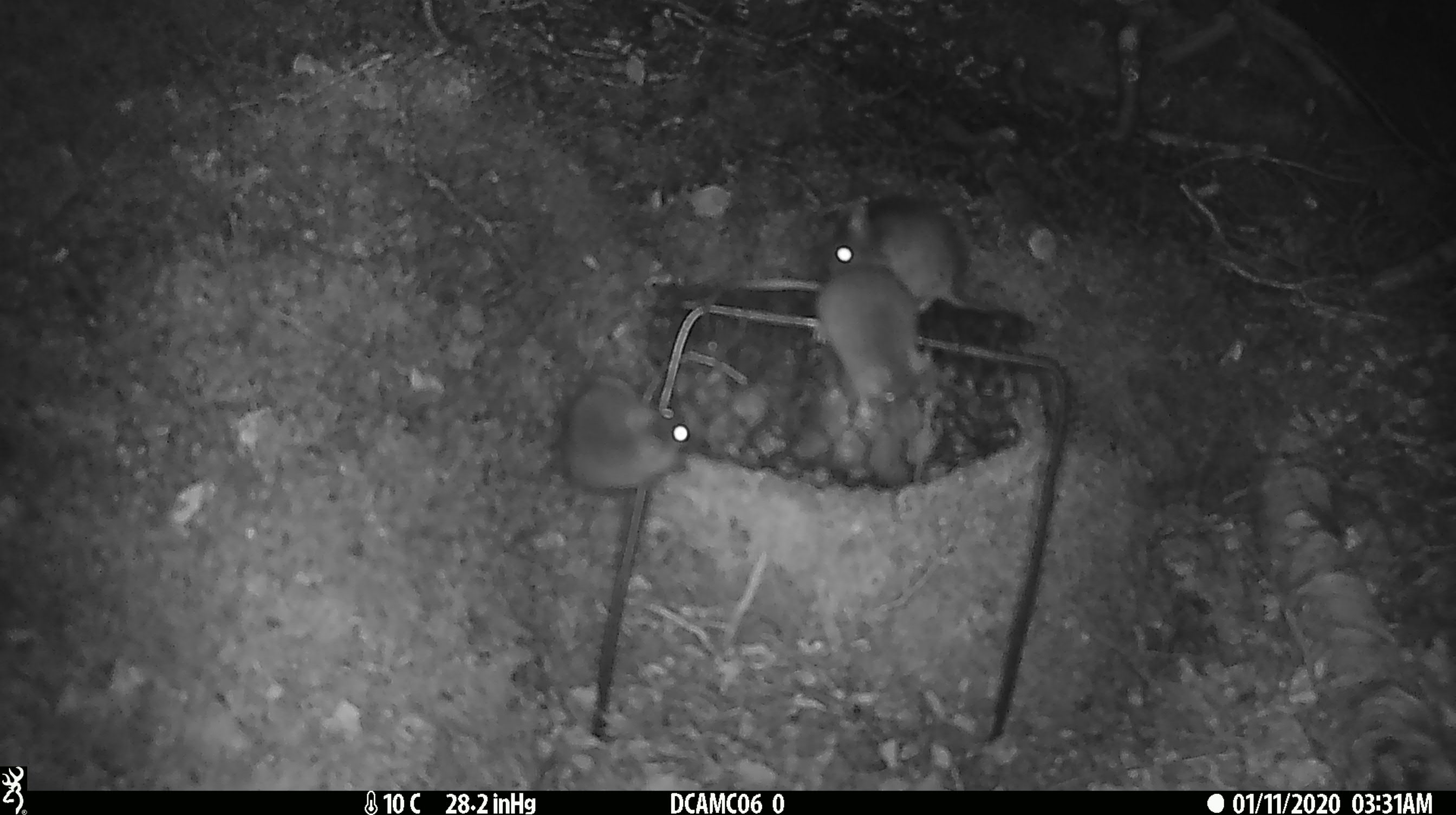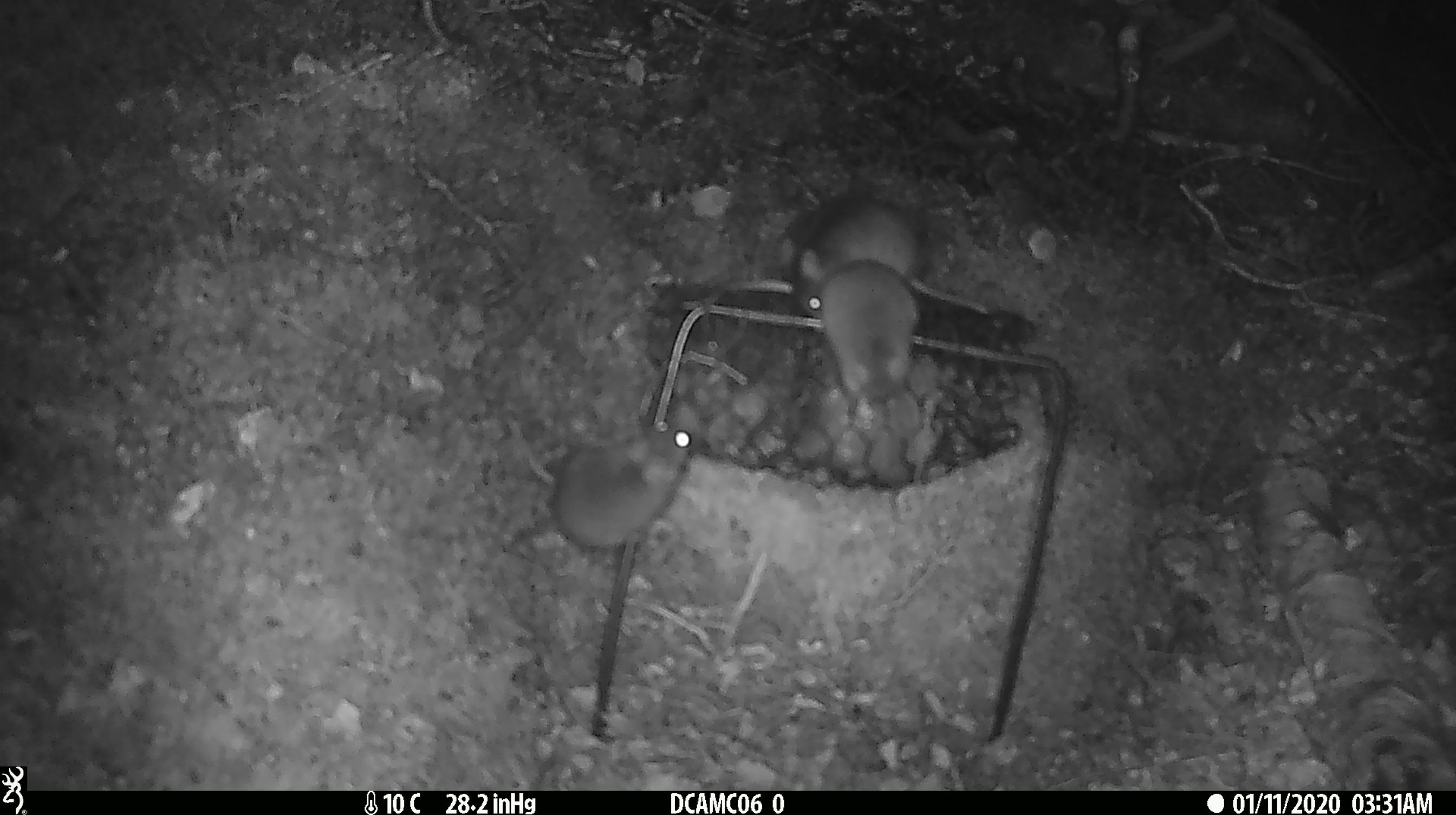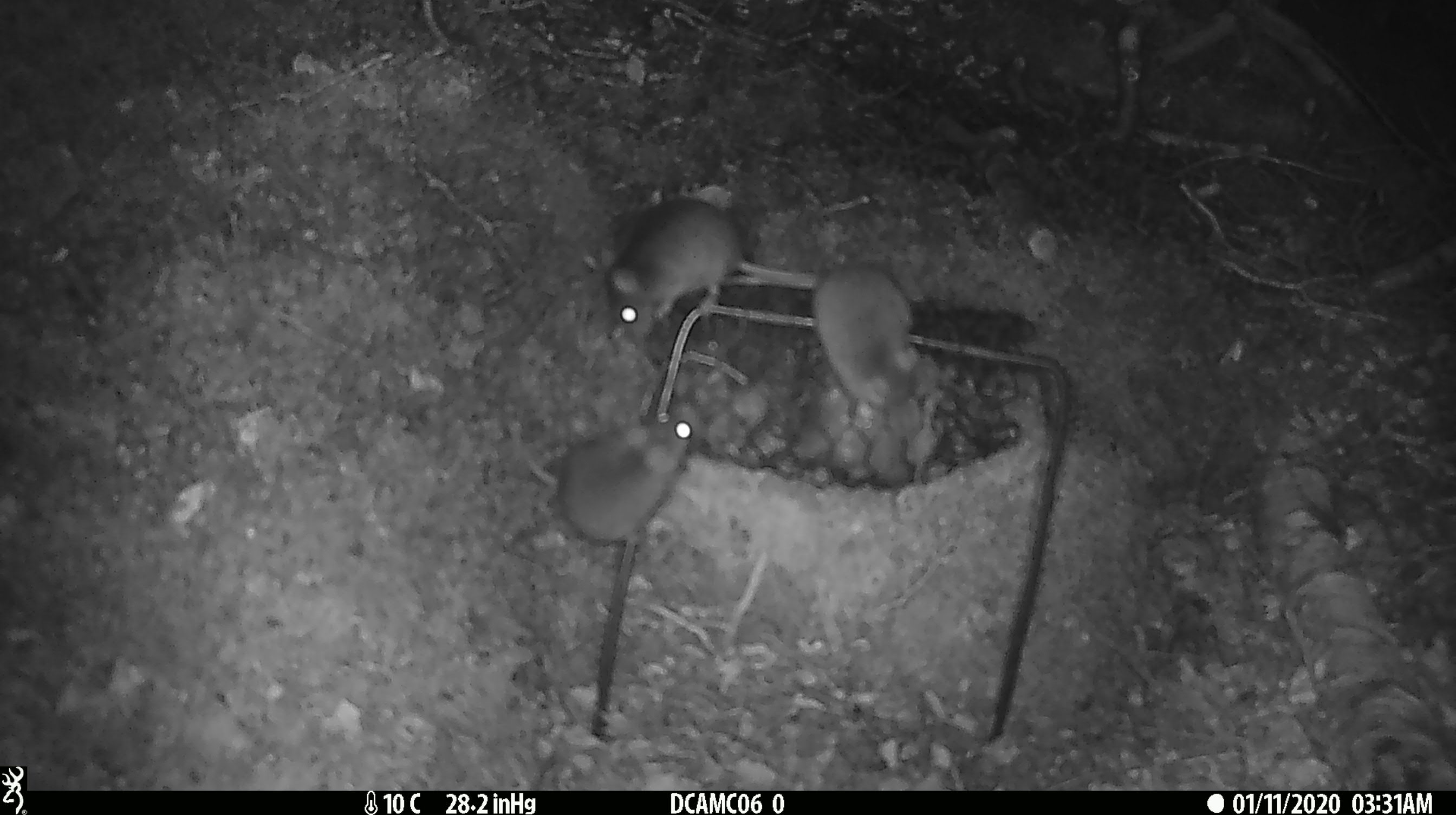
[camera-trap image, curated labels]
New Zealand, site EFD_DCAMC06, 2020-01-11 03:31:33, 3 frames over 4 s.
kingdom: Animalia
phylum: Chordata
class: Mammalia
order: Rodentia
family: Muridae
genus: Mus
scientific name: Mus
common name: mouse